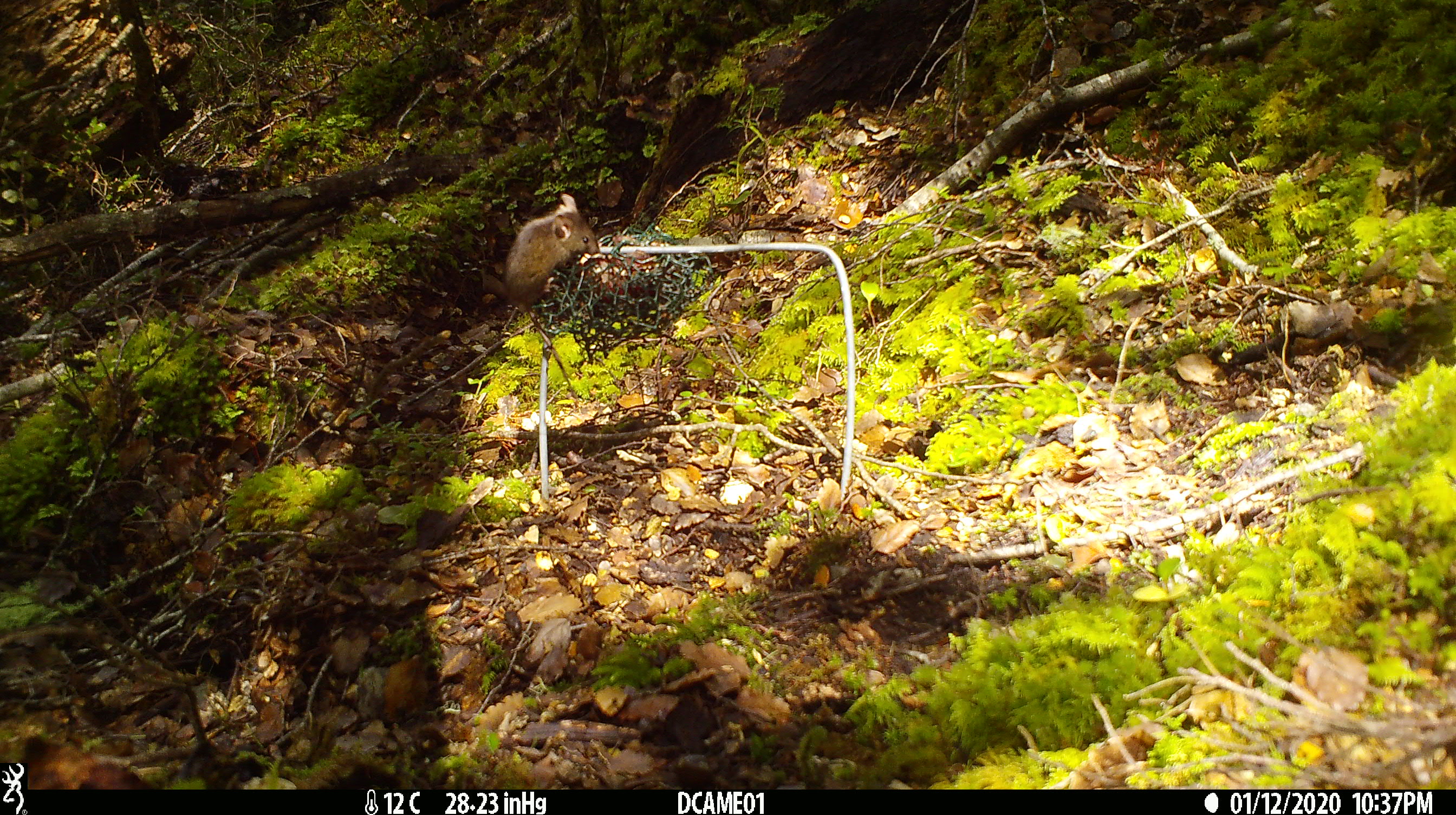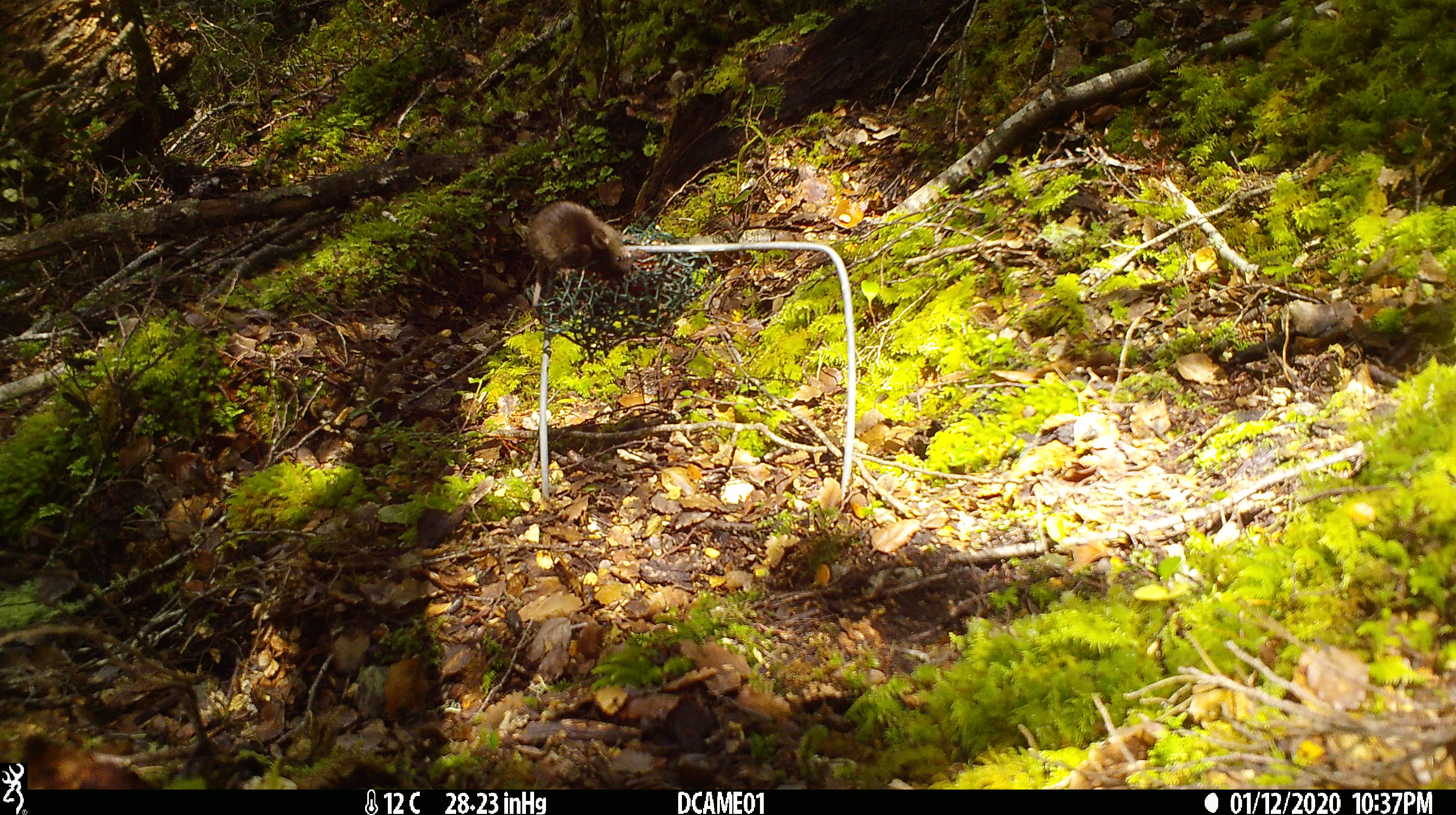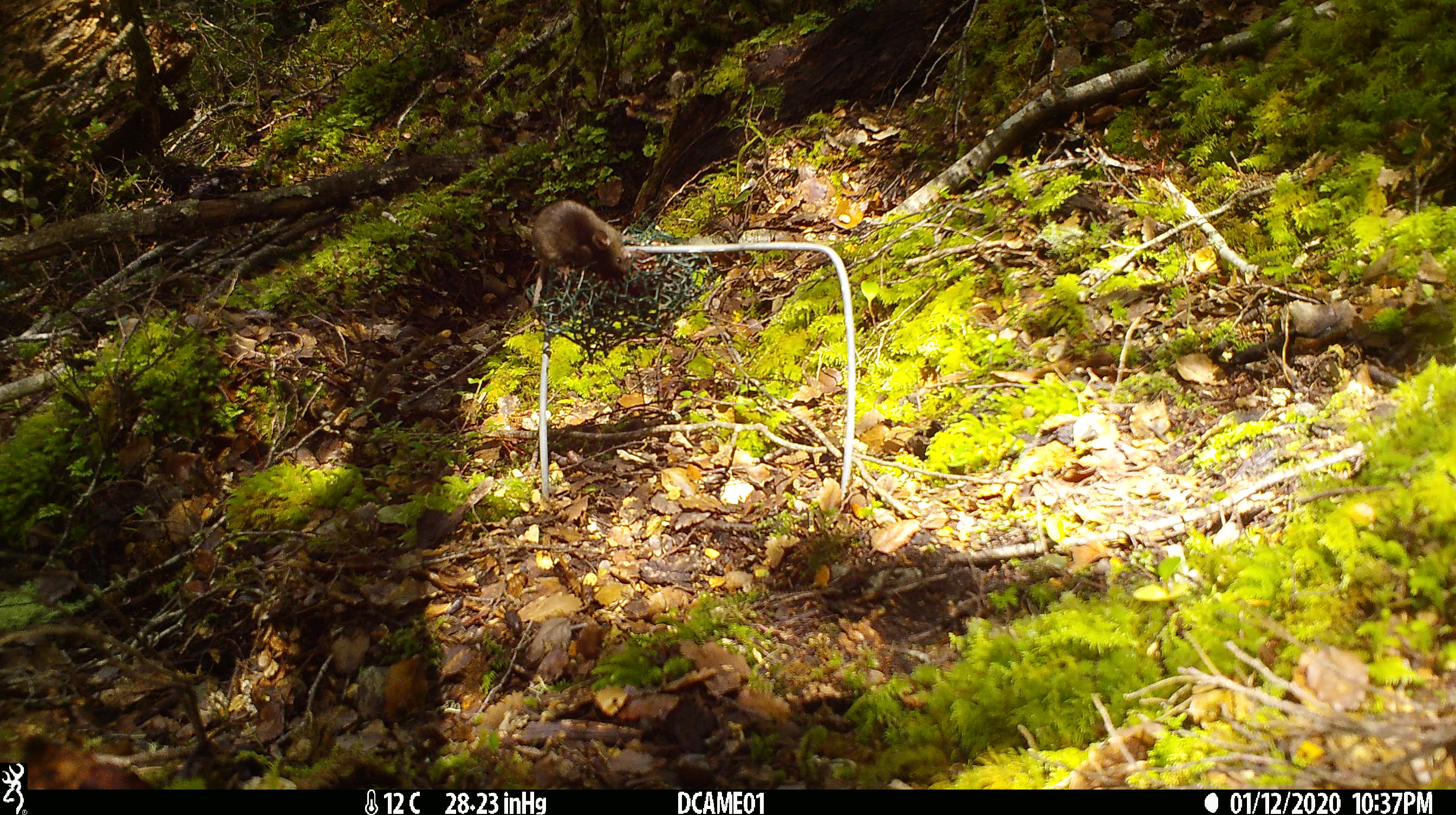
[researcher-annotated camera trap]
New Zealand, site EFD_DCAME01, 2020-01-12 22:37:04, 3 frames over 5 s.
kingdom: Animalia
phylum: Chordata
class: Mammalia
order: Rodentia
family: Muridae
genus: Mus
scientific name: Mus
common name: mouse